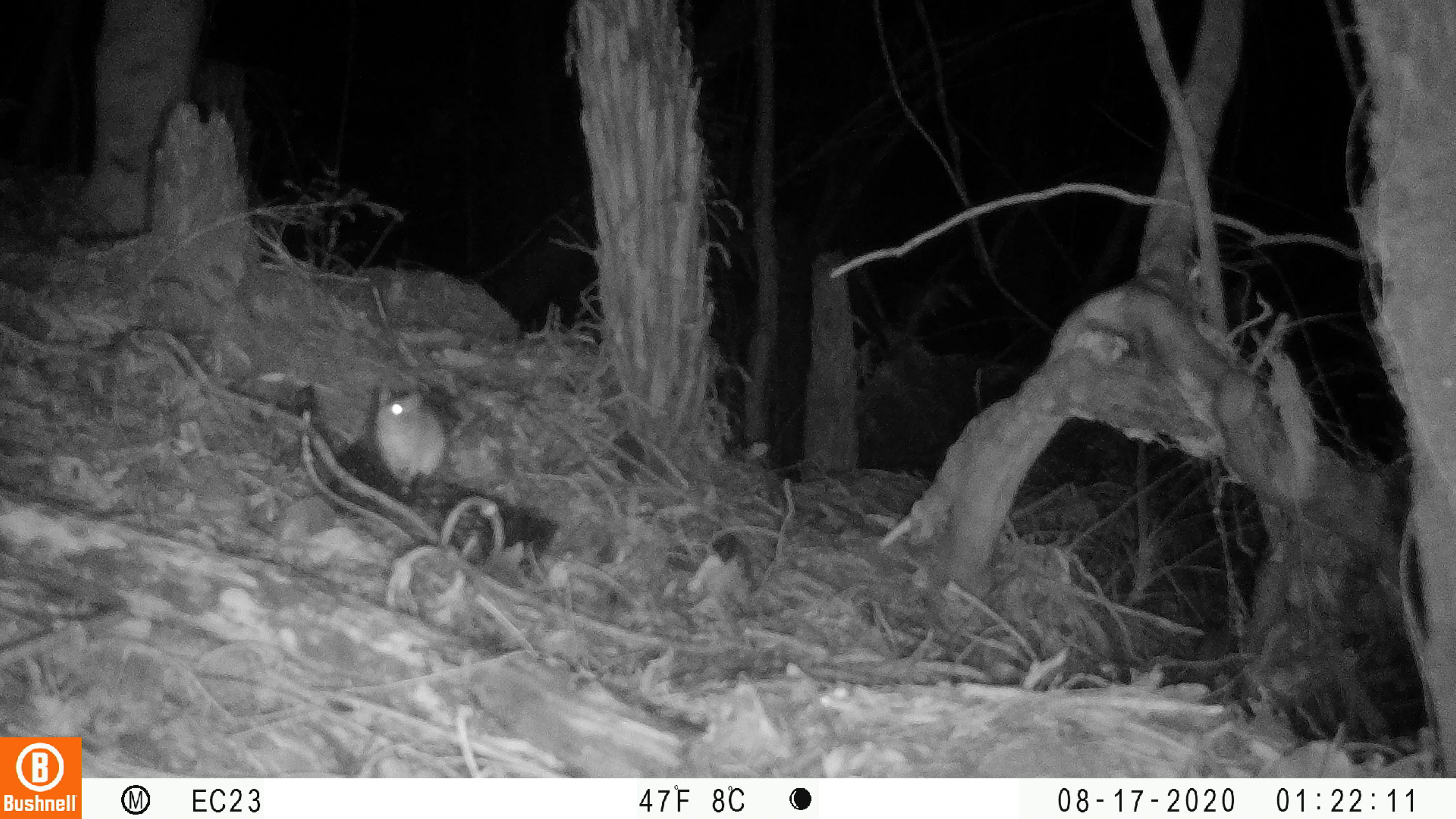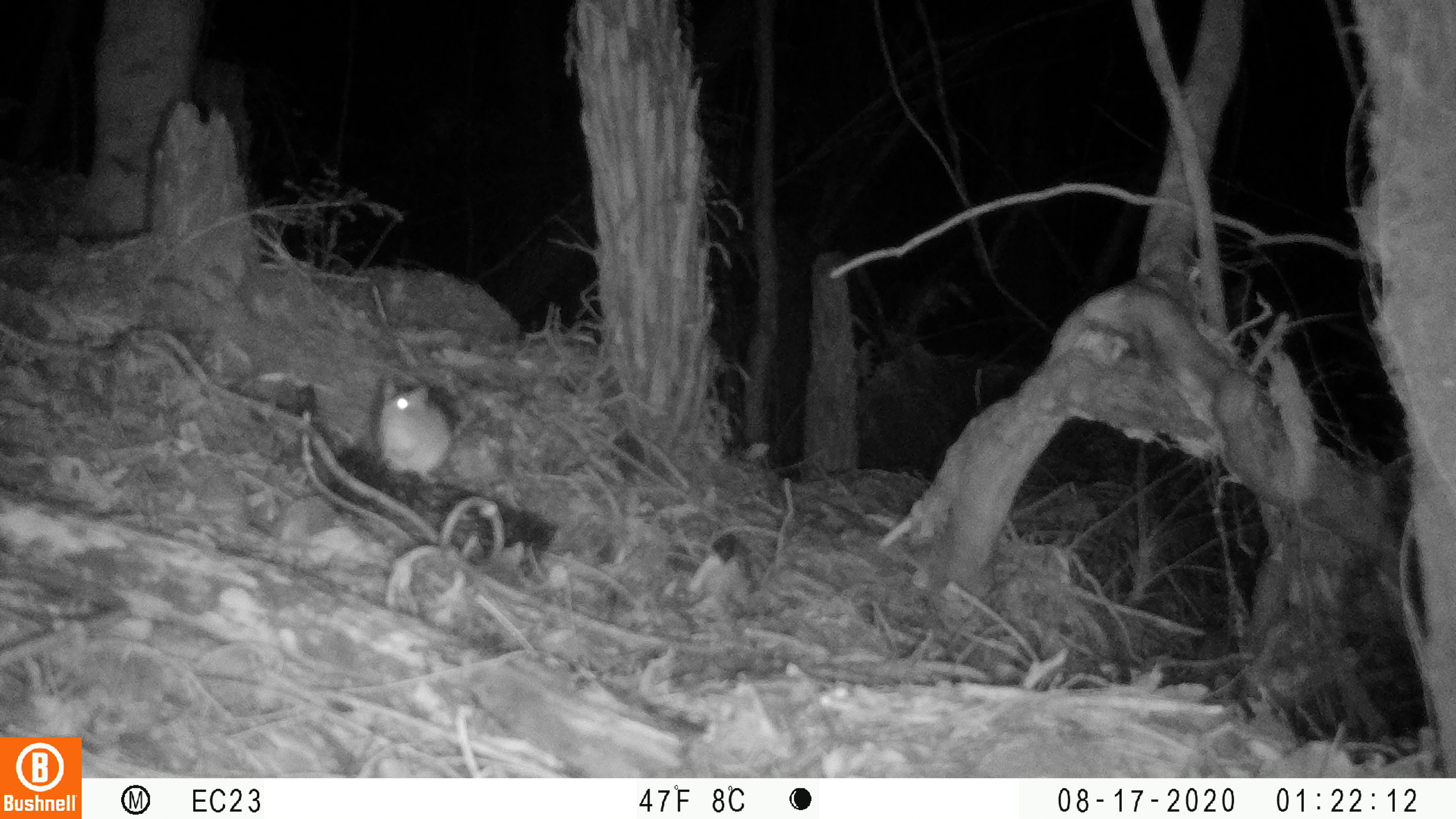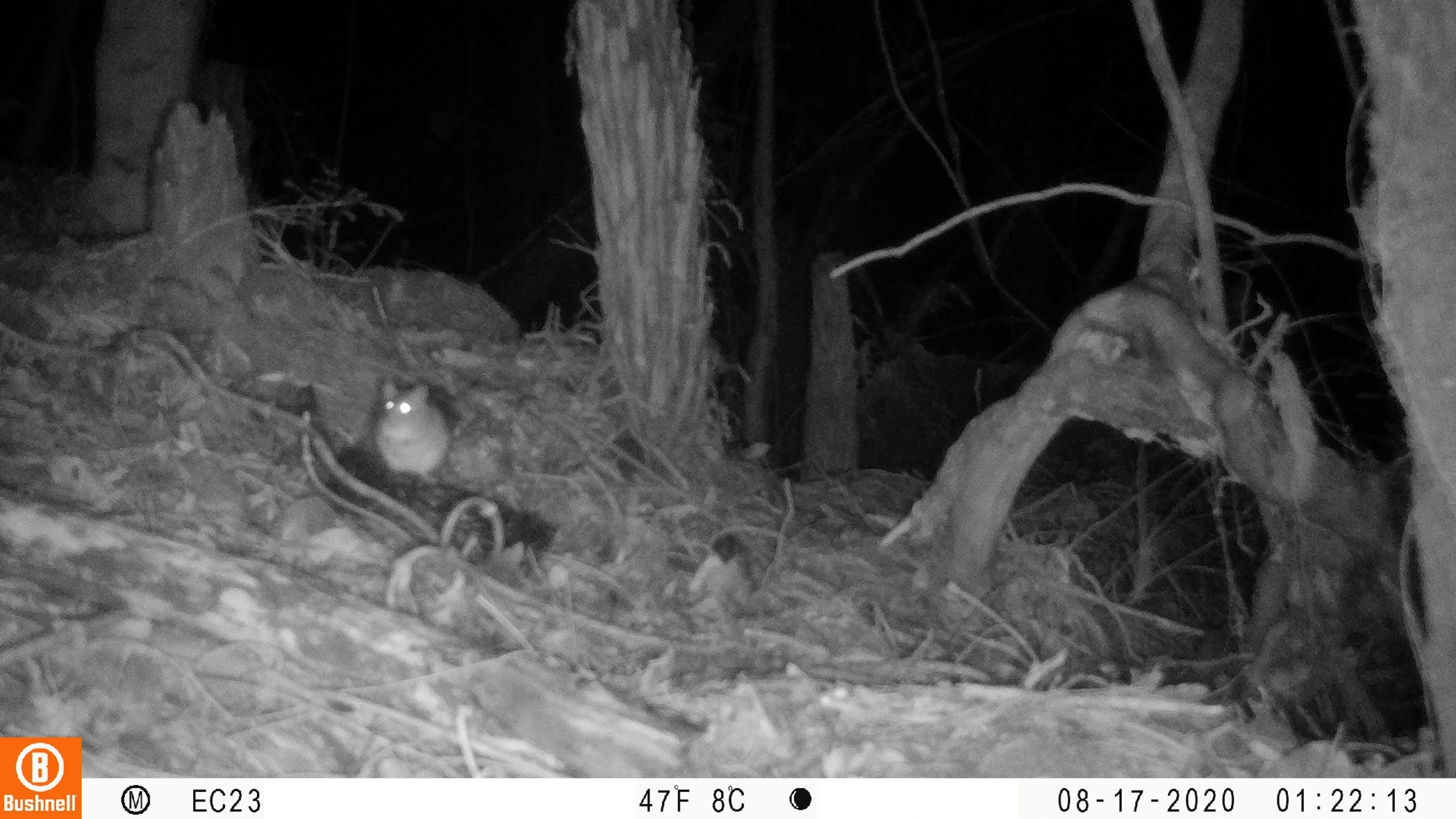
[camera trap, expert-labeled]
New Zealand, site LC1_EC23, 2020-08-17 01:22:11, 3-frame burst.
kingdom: Animalia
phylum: Chordata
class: Mammalia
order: Rodentia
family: Muridae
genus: Rattus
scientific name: Rattus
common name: rat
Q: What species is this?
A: Rat (Rattus).